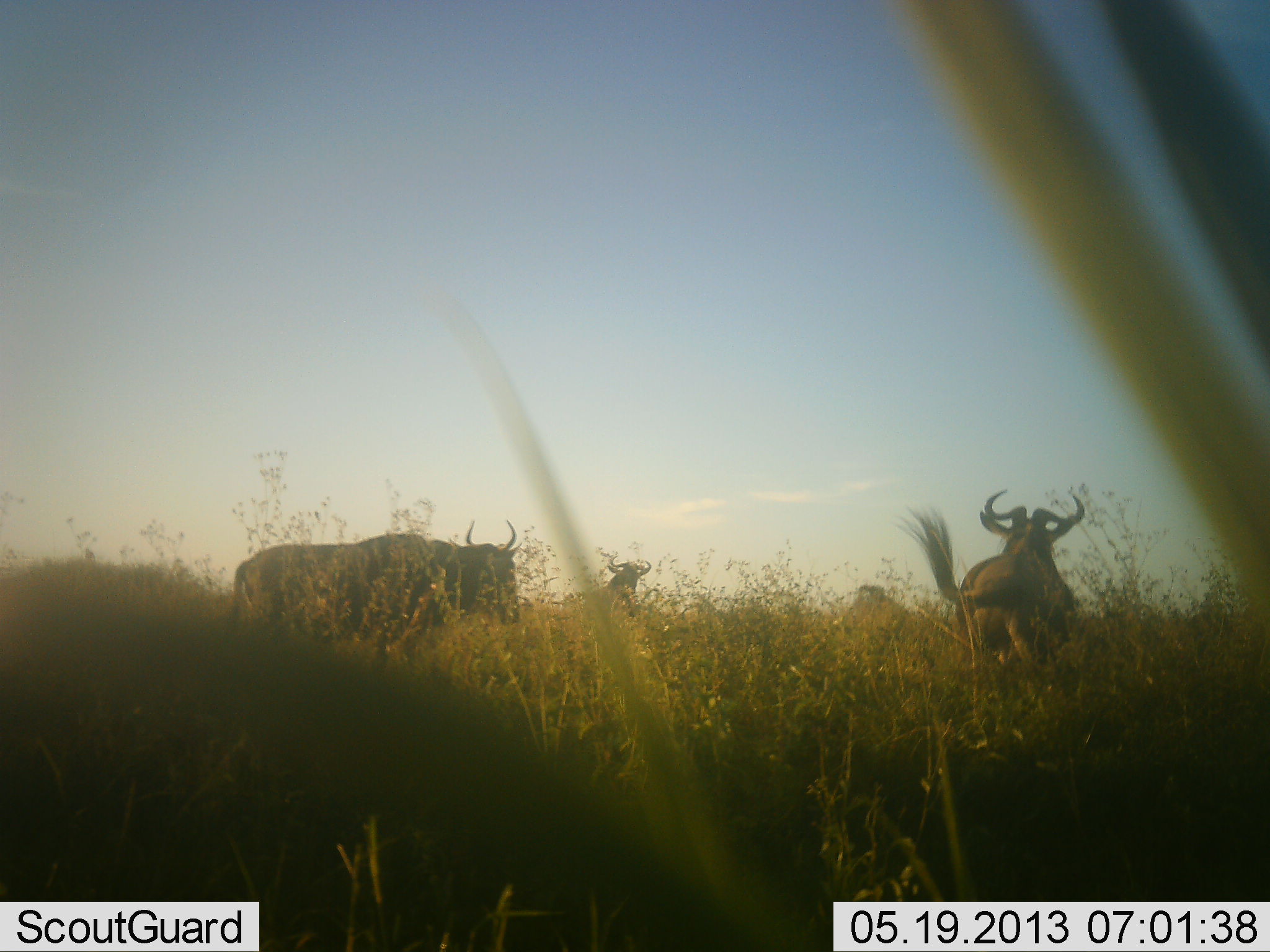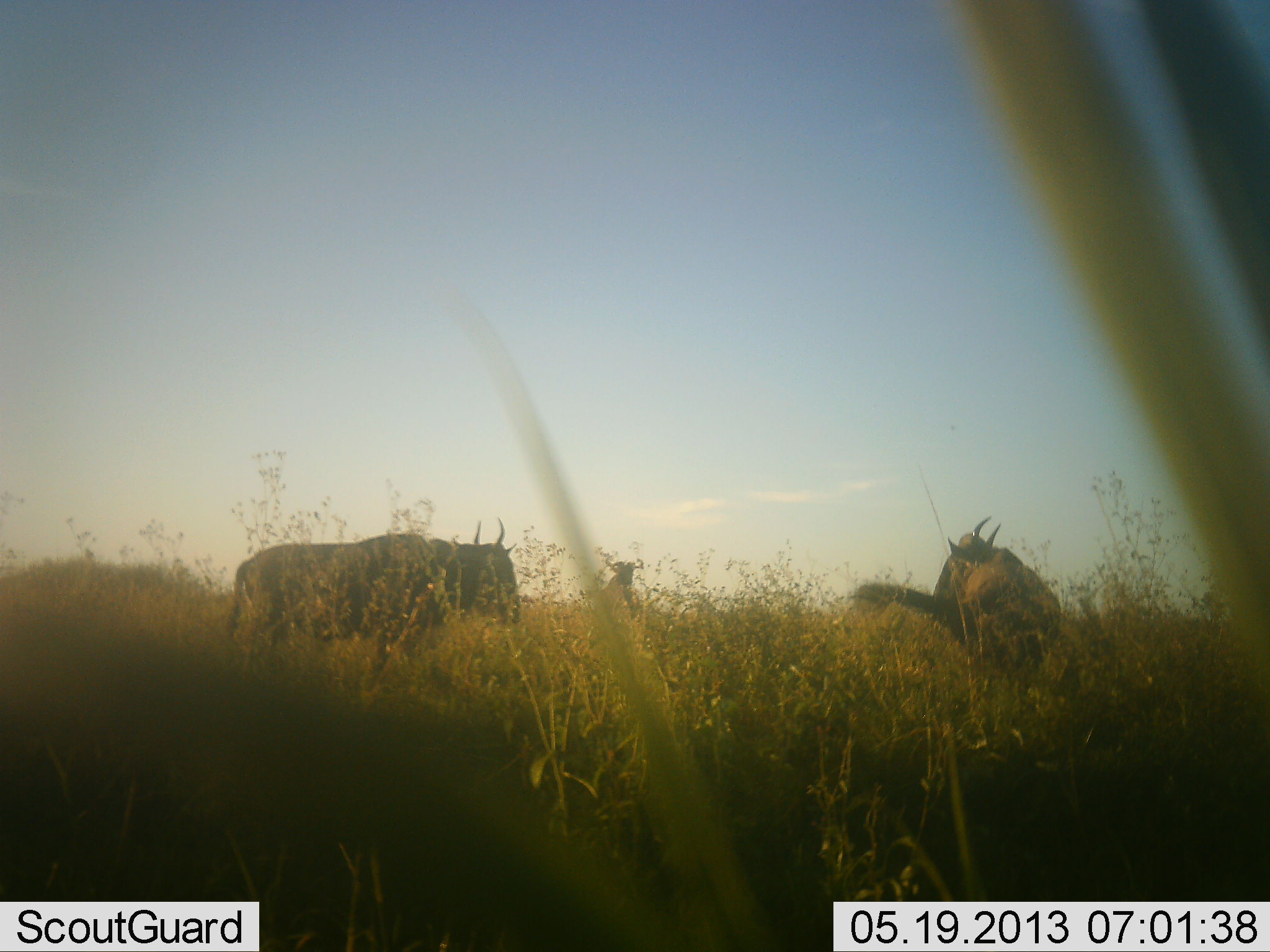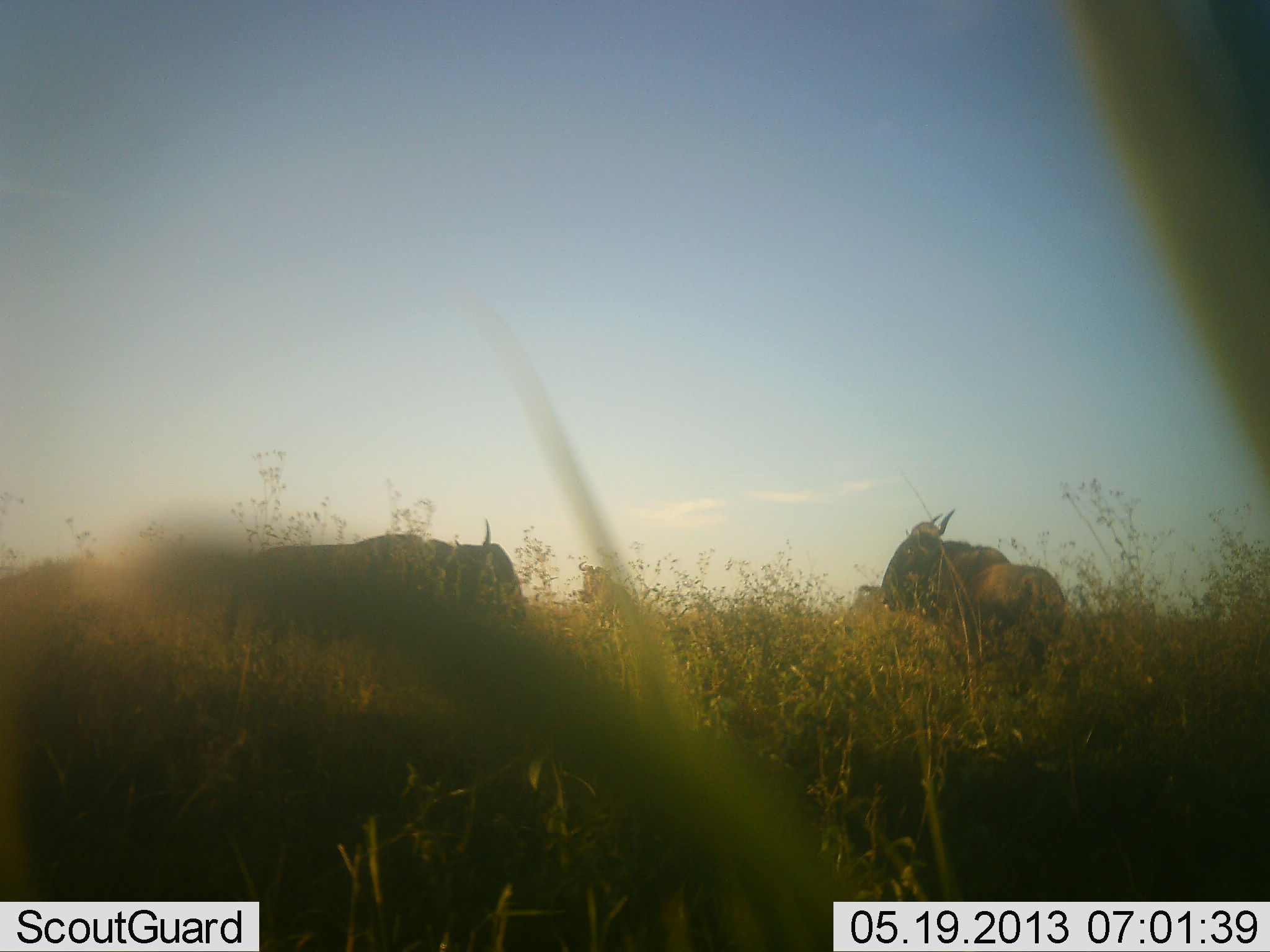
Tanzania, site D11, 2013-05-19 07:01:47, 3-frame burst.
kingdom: Animalia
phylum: Chordata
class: Mammalia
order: Artiodactyla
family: Bovidae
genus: Connochaetes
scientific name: Connochaetes taurinus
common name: blue wildebeest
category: wildebeest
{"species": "wildebeest (blue wildebeest) (Connochaetes taurinus)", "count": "3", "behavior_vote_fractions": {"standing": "88%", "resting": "8%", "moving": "31%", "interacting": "4%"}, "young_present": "0%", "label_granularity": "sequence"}